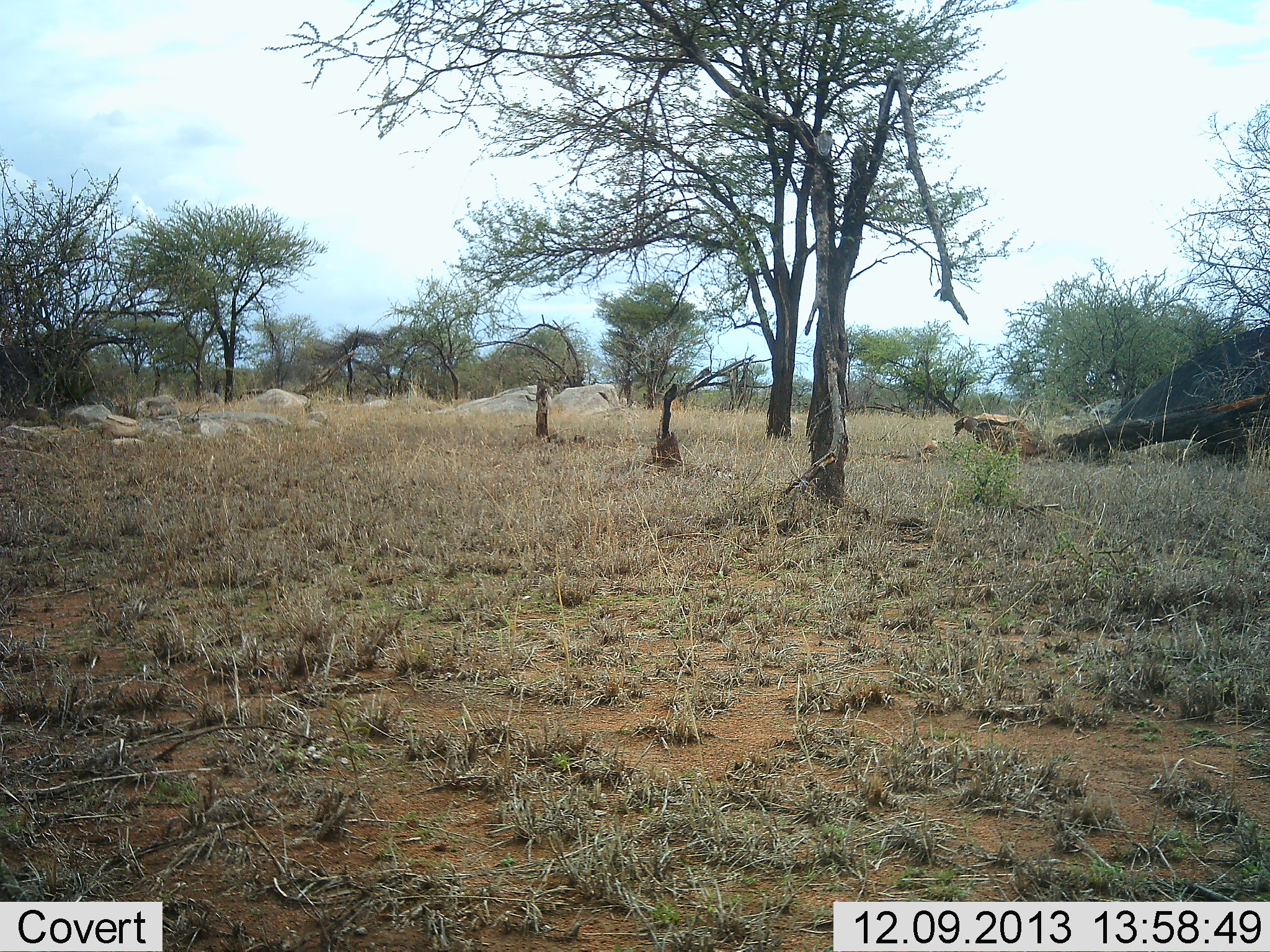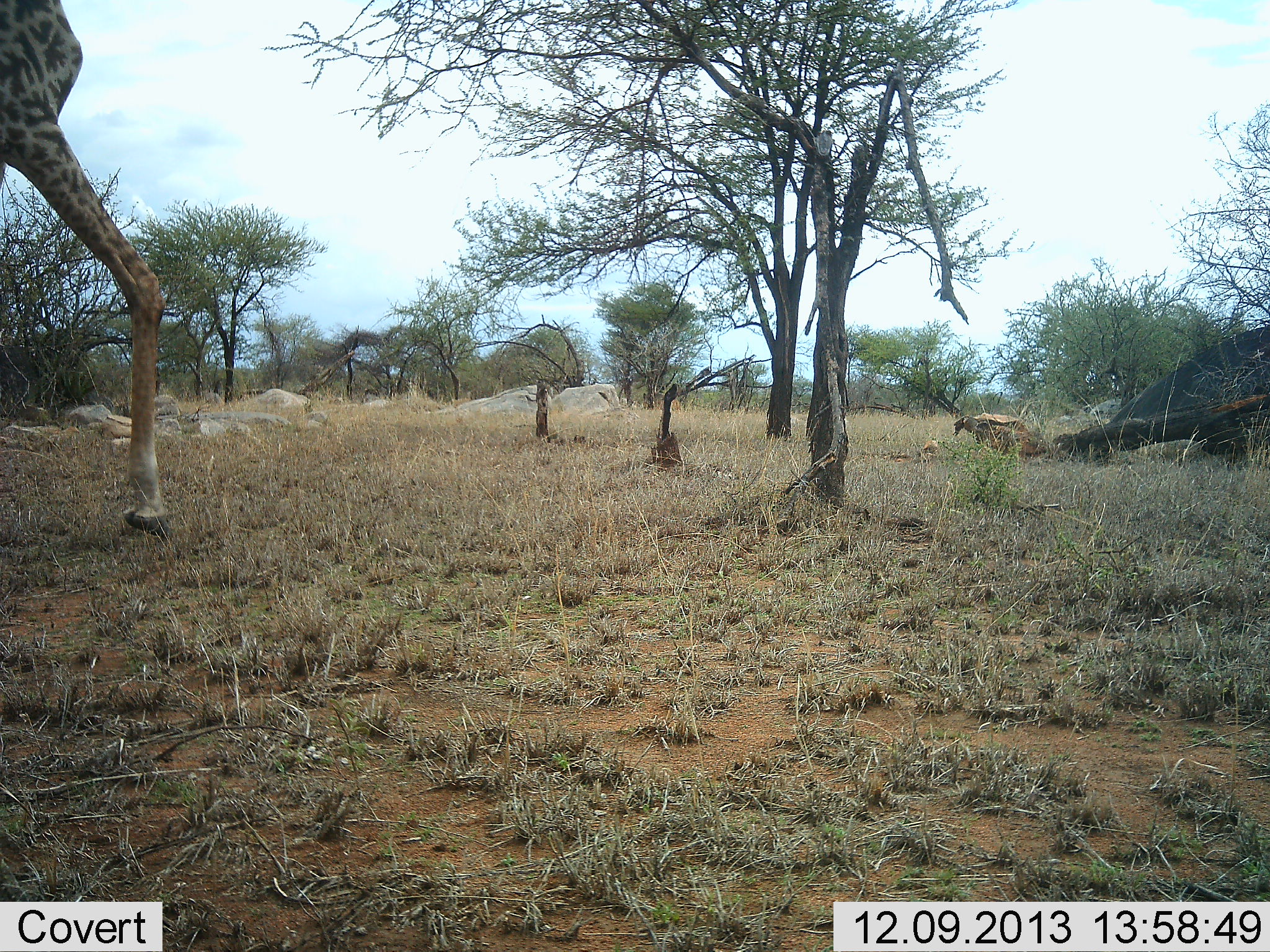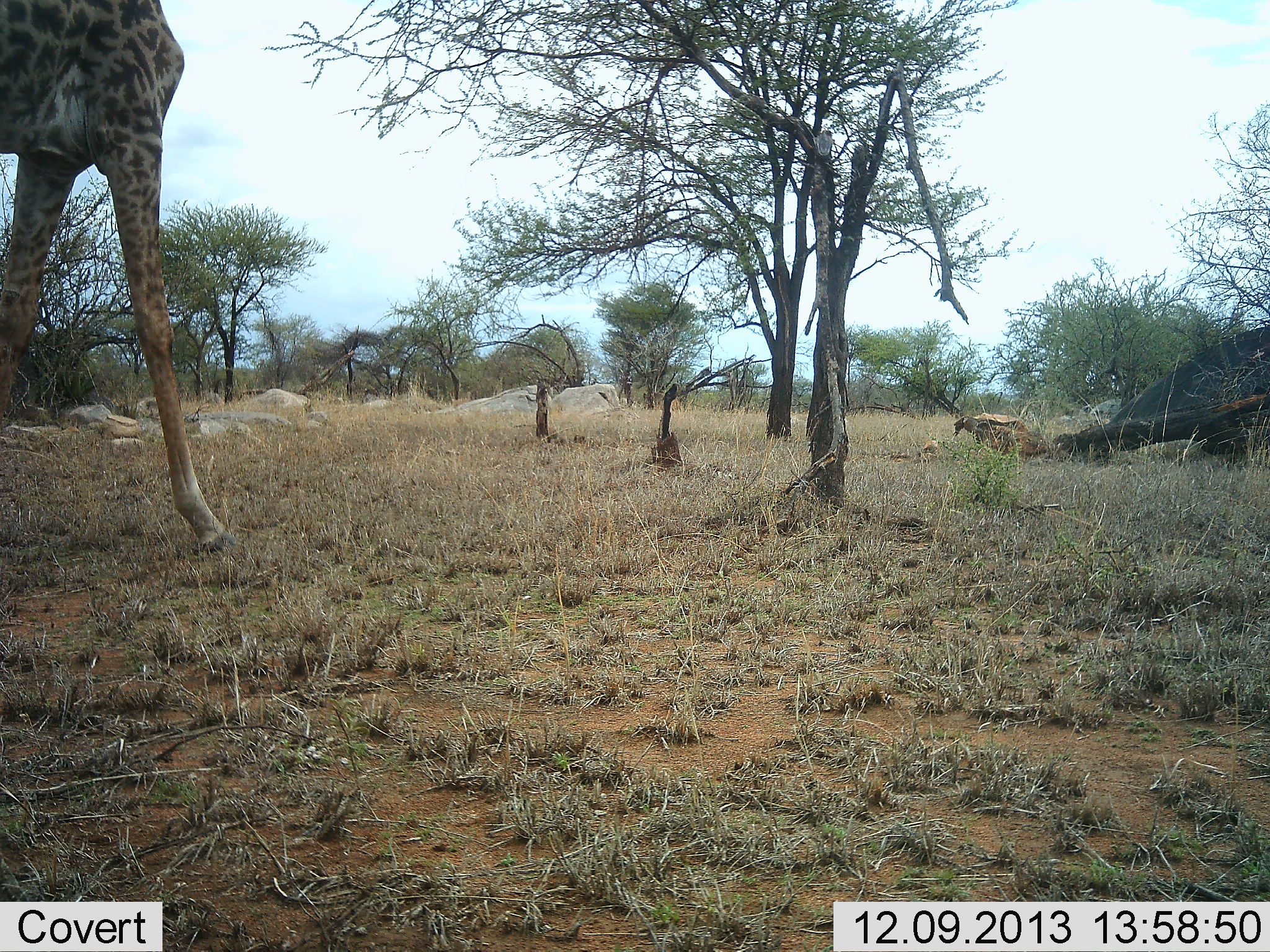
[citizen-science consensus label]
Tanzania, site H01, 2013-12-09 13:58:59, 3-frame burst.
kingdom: Animalia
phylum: Chordata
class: Mammalia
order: Artiodactyla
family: Giraffidae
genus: Giraffa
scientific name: Giraffa camelopardalis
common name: giraffe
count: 1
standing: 0%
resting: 0%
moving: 100%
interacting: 0%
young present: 0%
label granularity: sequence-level